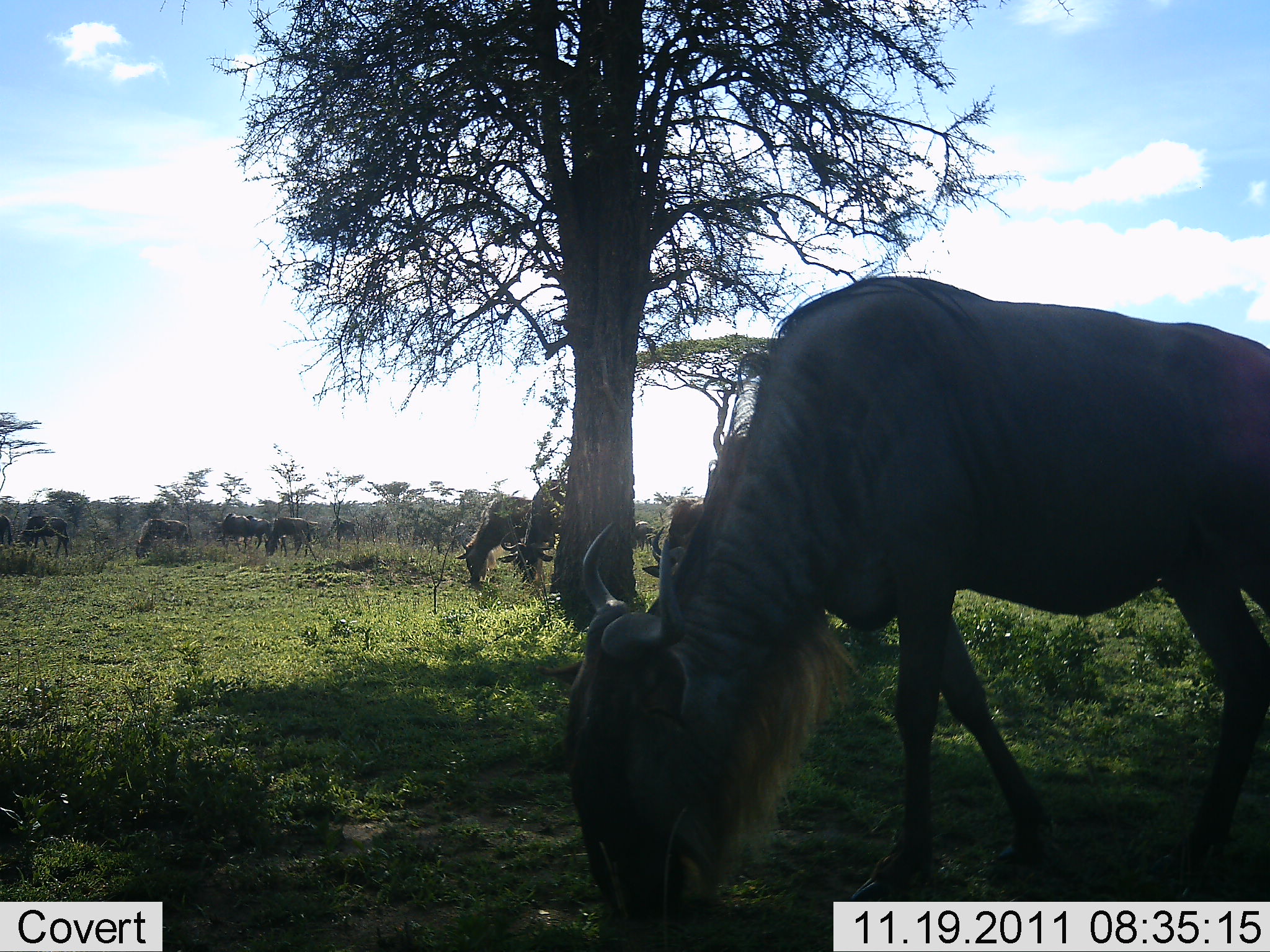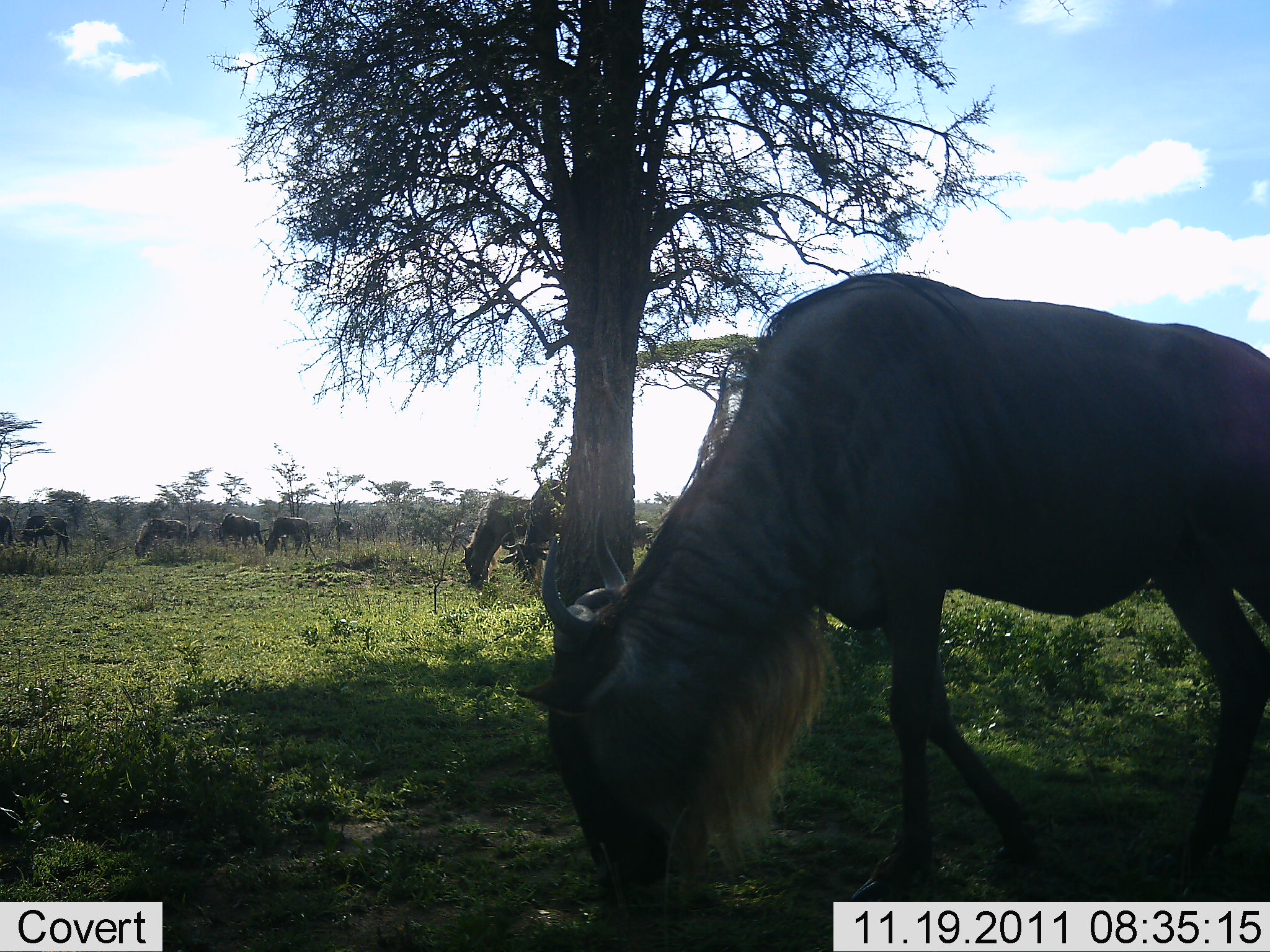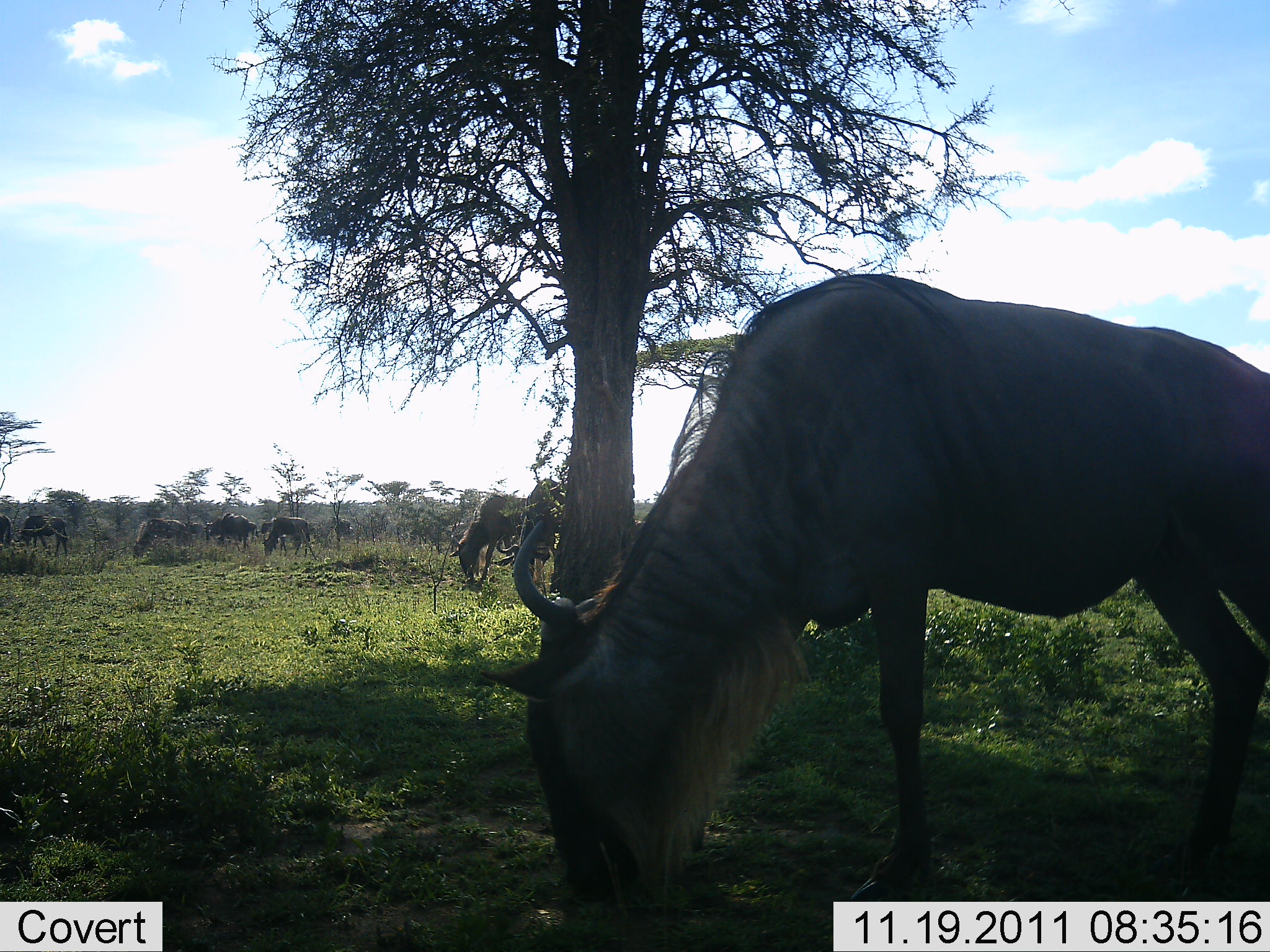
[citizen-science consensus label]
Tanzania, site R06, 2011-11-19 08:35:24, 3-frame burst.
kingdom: Animalia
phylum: Chordata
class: Mammalia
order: Artiodactyla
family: Bovidae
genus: Connochaetes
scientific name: Connochaetes taurinus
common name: blue wildebeest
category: wildebeest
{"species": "wildebeest (blue wildebeest) (Connochaetes taurinus)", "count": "10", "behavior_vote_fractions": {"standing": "33%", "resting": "0%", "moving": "33%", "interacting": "0%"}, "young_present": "0%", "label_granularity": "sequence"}